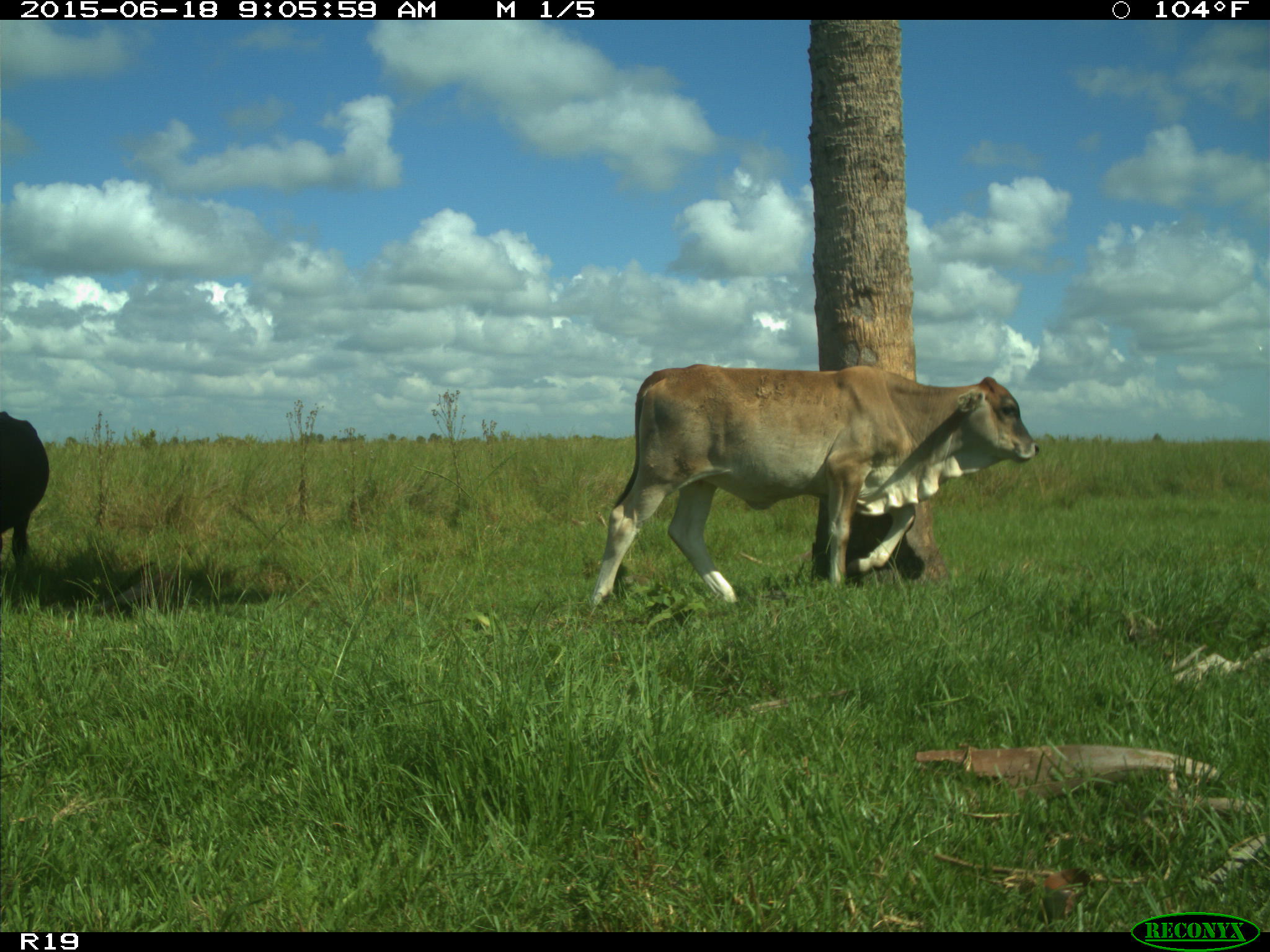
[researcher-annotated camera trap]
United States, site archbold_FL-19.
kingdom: Animalia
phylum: Chordata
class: Mammalia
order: Artiodactyla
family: Bovidae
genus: Bos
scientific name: Bos taurus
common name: domestic cow